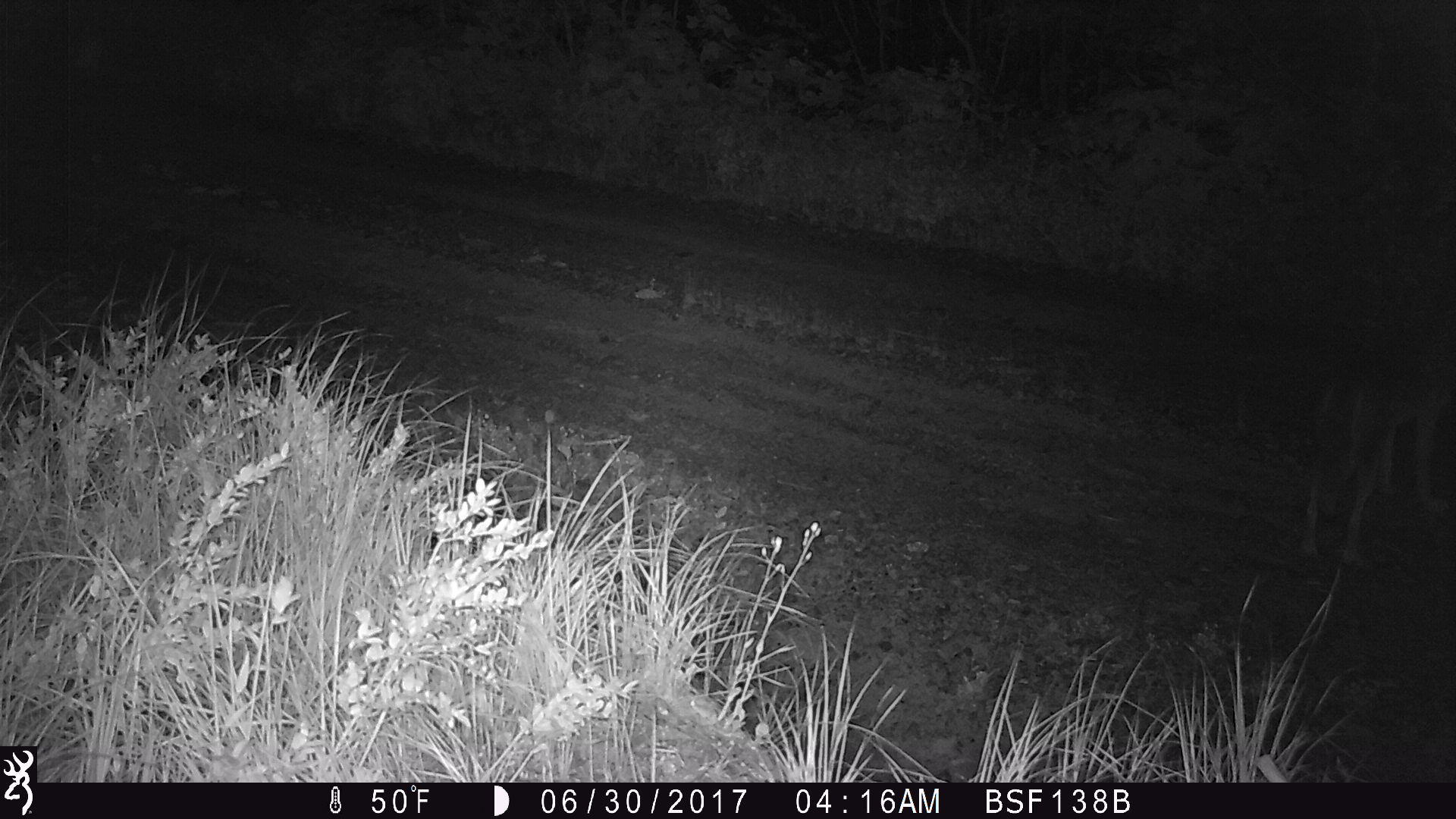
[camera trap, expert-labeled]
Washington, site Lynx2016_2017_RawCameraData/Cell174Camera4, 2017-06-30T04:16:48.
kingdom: Animalia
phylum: Chordata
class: Mammalia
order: Carnivora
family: Canidae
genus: Canis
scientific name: Canis latrans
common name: coyote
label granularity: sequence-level